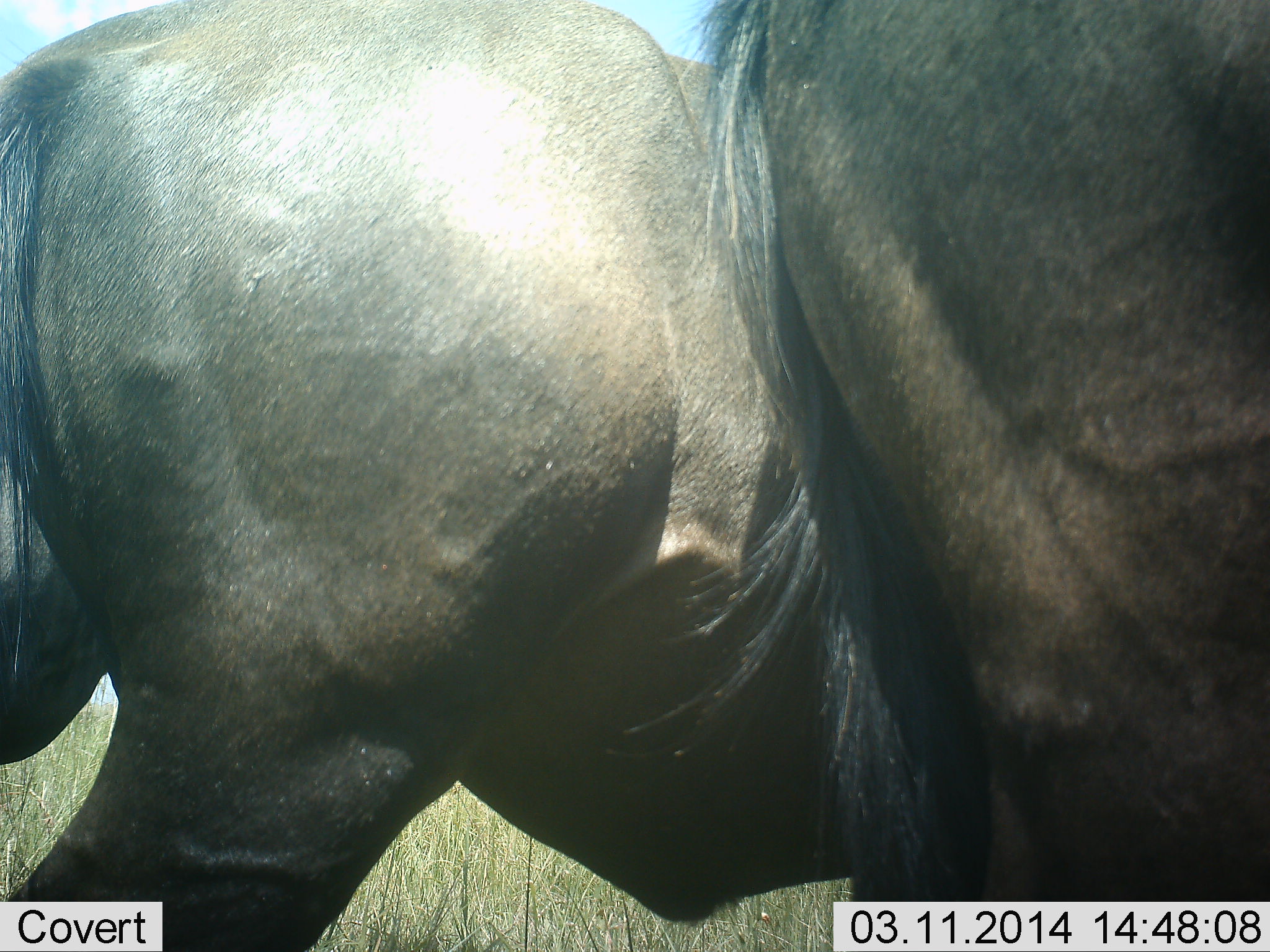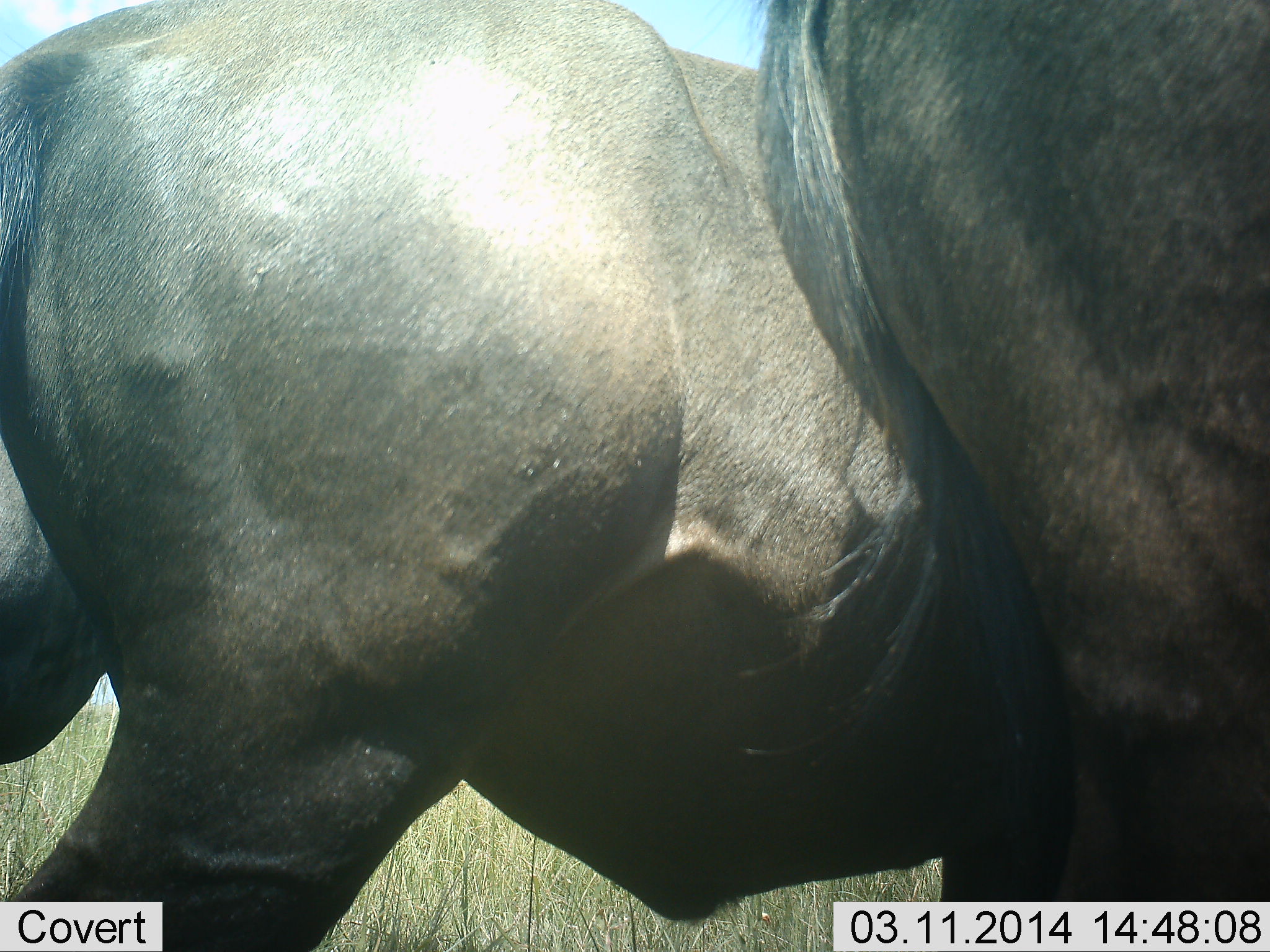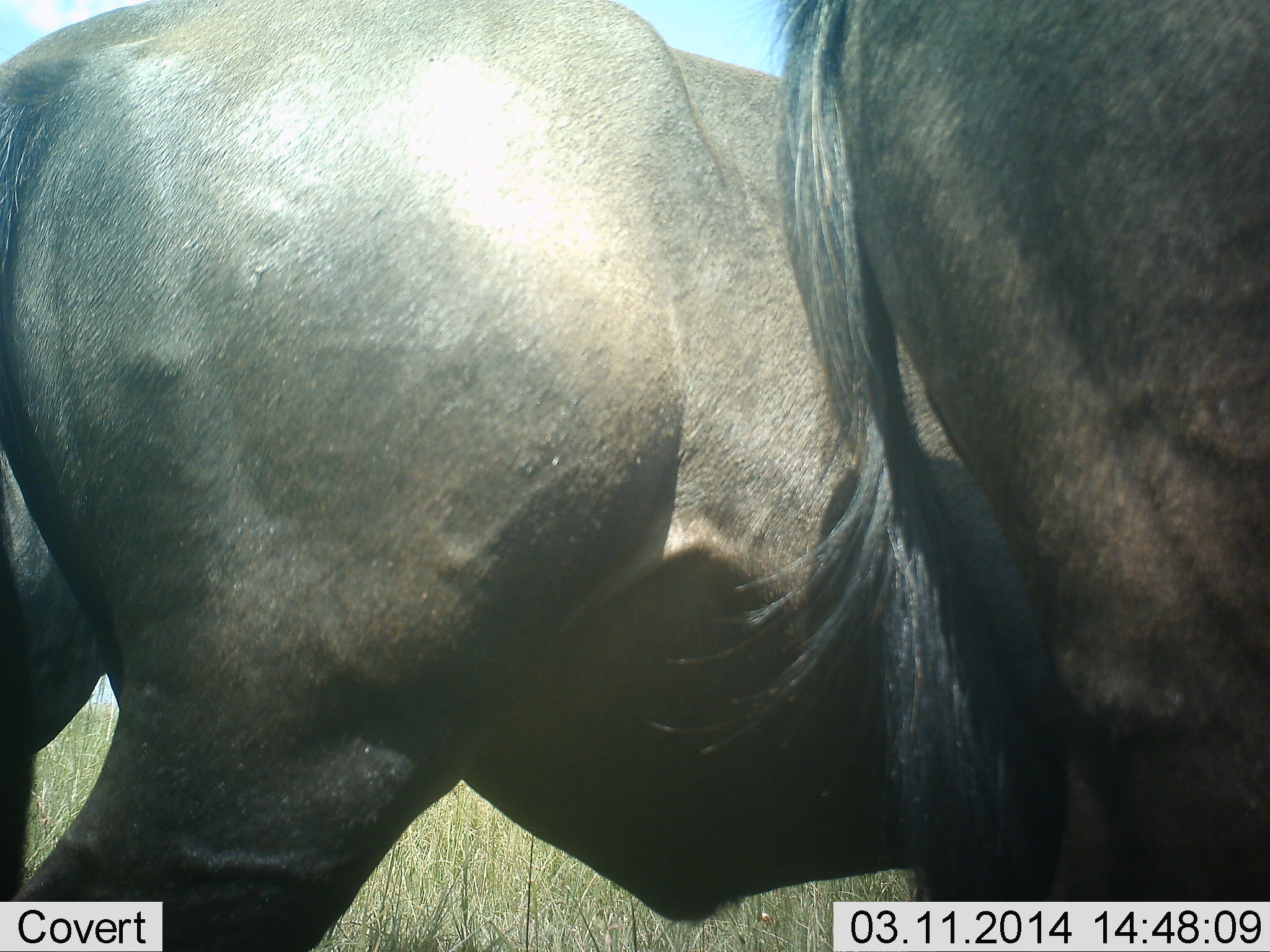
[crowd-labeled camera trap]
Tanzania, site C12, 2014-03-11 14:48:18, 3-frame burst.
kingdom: Animalia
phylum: Chordata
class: Mammalia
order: Artiodactyla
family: Bovidae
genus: Connochaetes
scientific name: Connochaetes taurinus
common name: blue wildebeest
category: wildebeest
Wildebeest (blue wildebeest) (Connochaetes taurinus), count 3. Behavior (volunteer vote fractions): standing 100%, resting 0%, moving 0%, interacting 0%. Young present (vote fraction): 0%. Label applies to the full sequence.